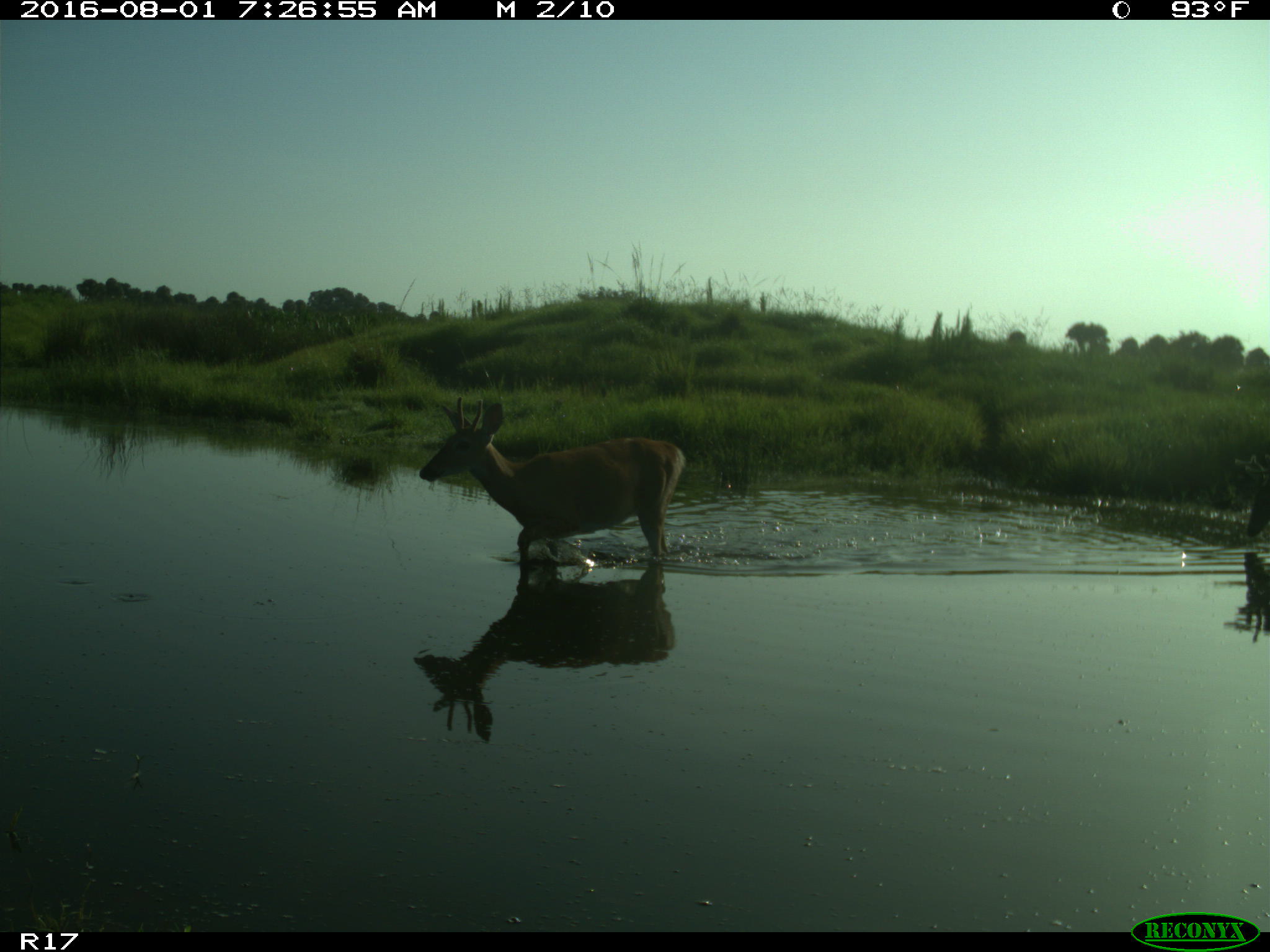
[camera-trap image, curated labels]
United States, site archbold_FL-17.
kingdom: Animalia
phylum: Chordata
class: Mammalia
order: Artiodactyla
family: Cervidae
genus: Odocoileus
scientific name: Odocoileus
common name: deer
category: unidentified deer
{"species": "unidentified deer (deer) (Odocoileus)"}